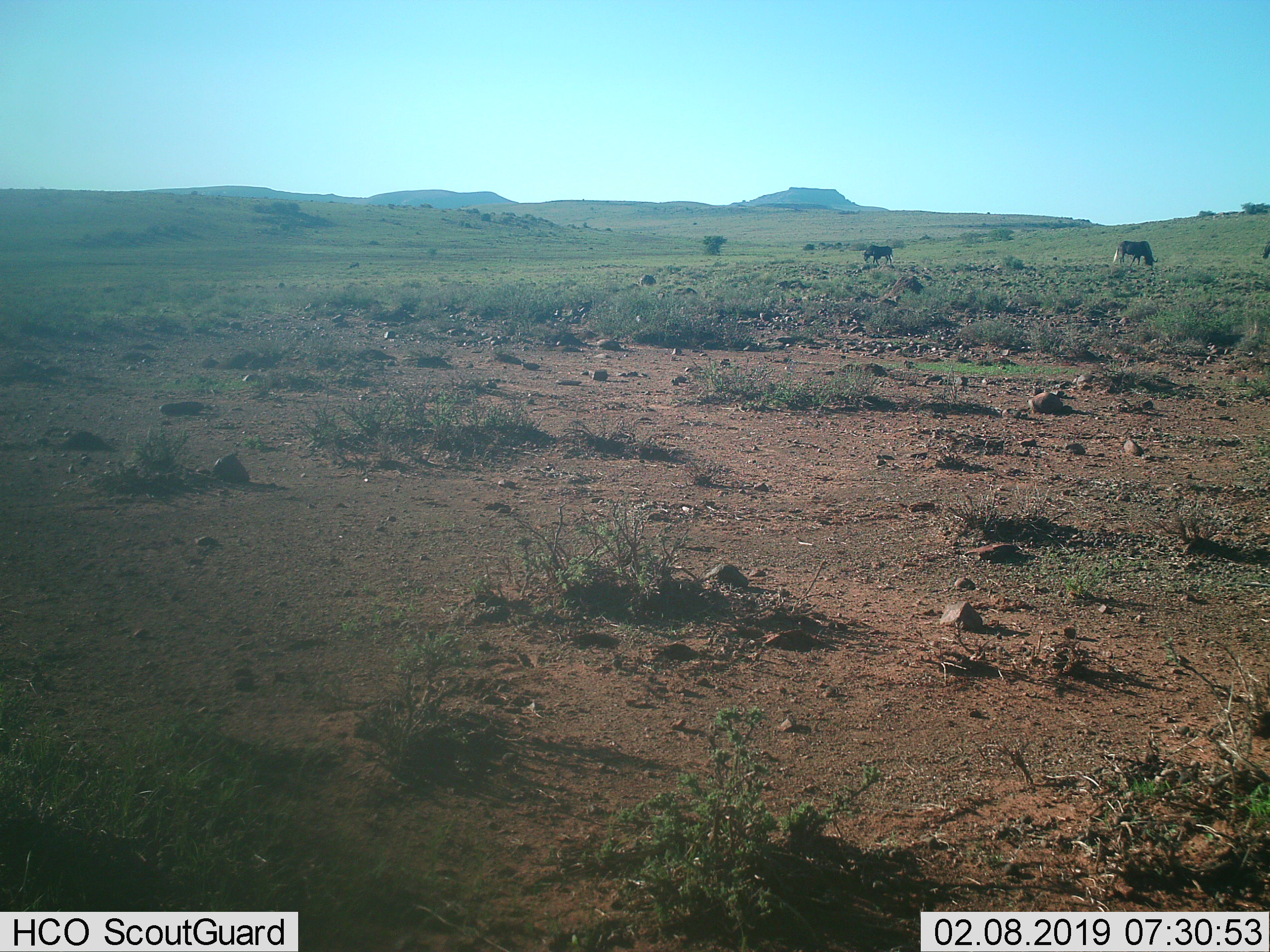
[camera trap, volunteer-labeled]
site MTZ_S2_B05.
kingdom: Animalia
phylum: Chordata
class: Mammalia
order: Artiodactyla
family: Bovidae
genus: Connochaetes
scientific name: Connochaetes gnou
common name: black wildebeest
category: wildebeestblack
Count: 3.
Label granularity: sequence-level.